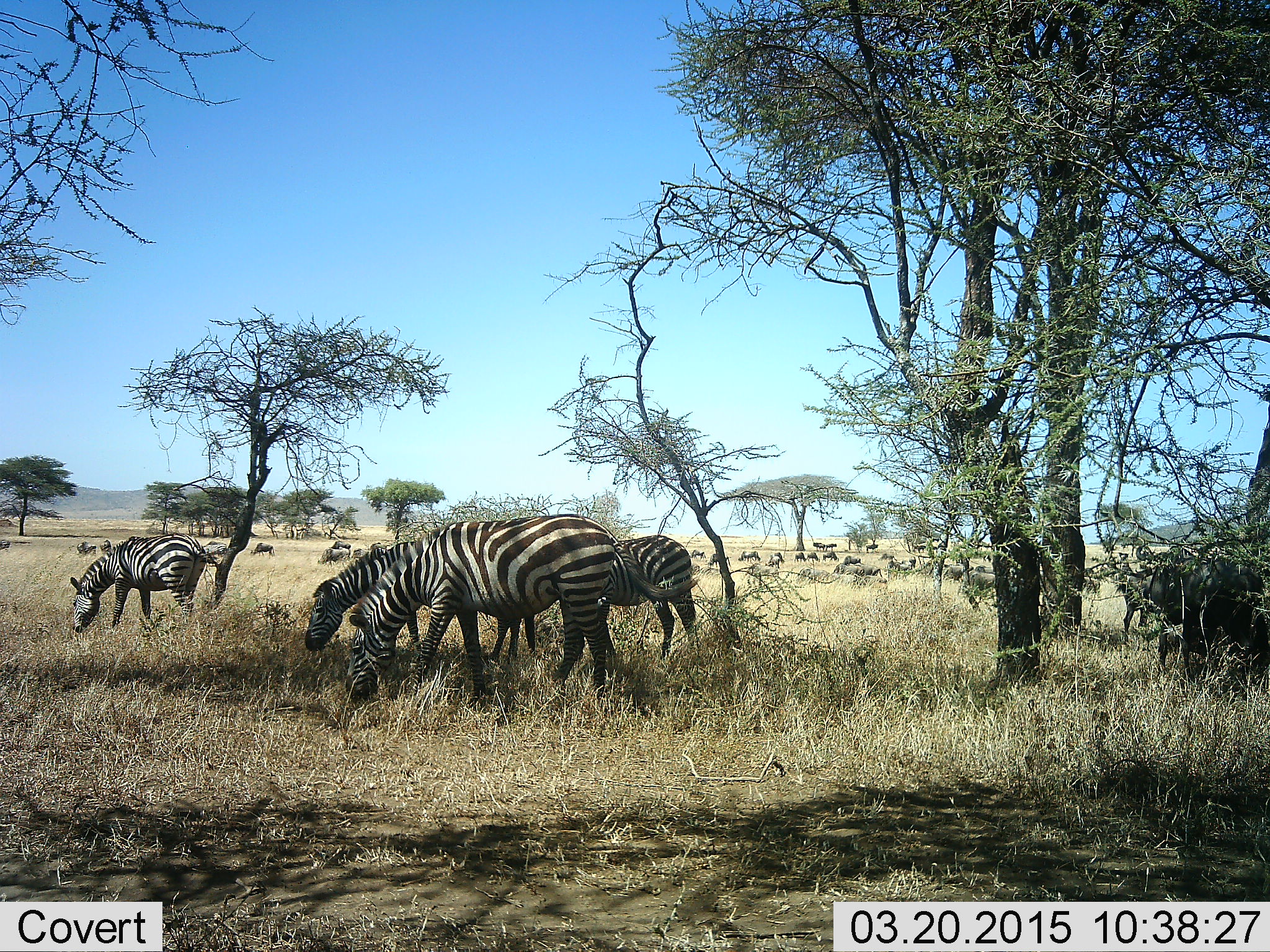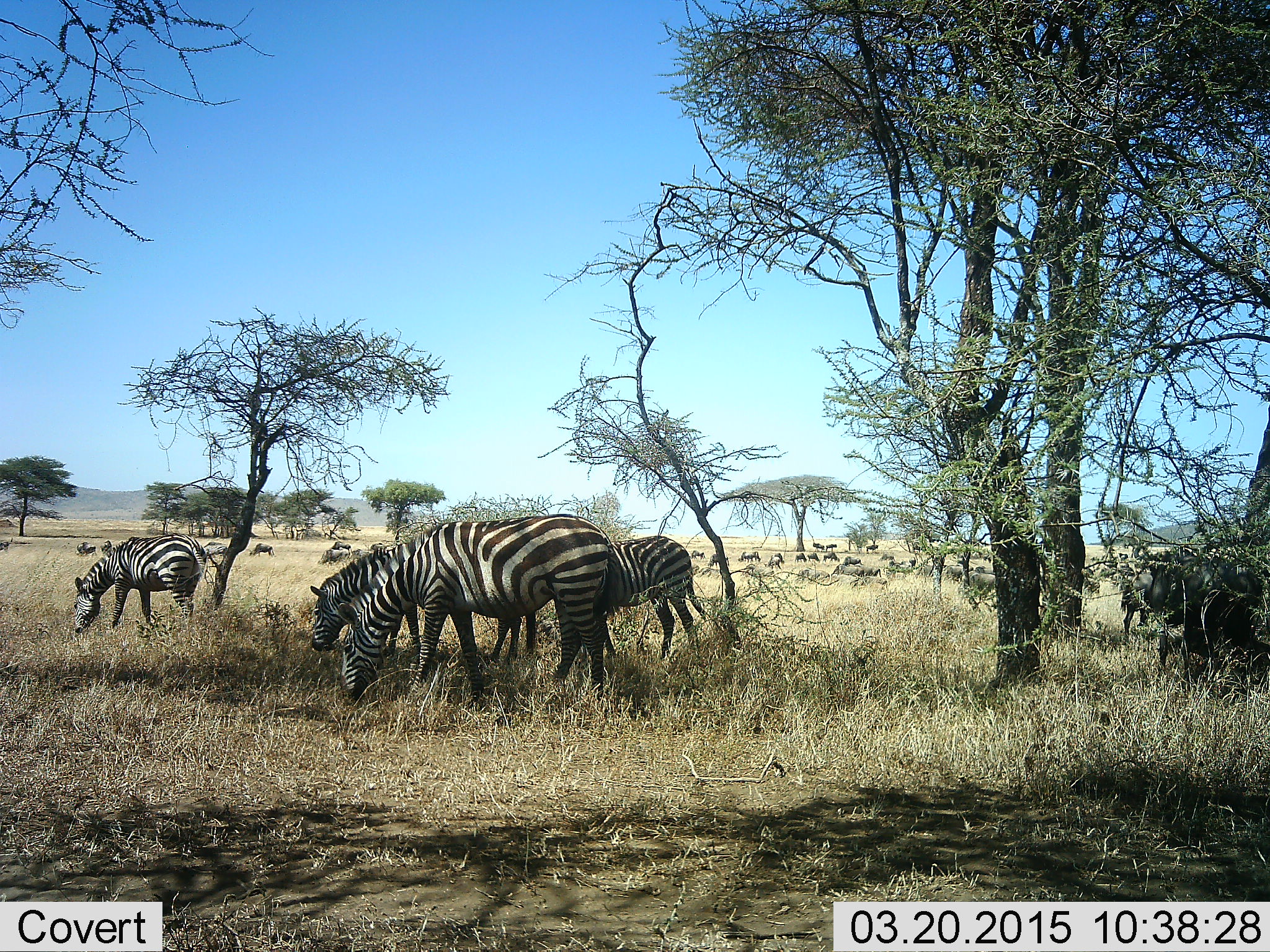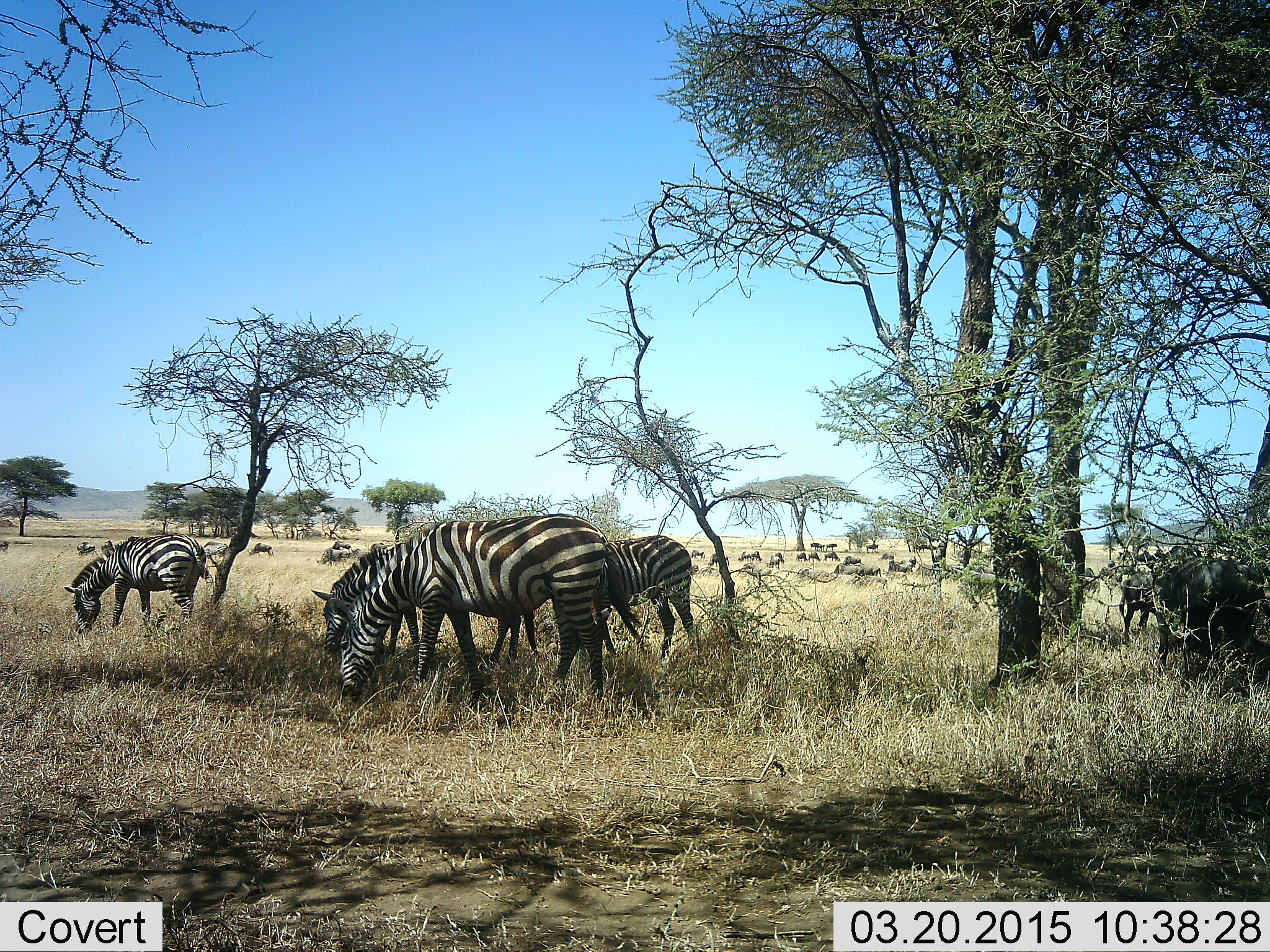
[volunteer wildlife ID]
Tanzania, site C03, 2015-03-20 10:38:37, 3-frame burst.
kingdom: Animalia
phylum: Chordata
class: Mammalia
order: Perissodactyla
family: Equidae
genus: Equus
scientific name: Equus quagga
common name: plains zebra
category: zebra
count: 4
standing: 41%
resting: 0%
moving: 12%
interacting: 0%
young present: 0%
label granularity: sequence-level